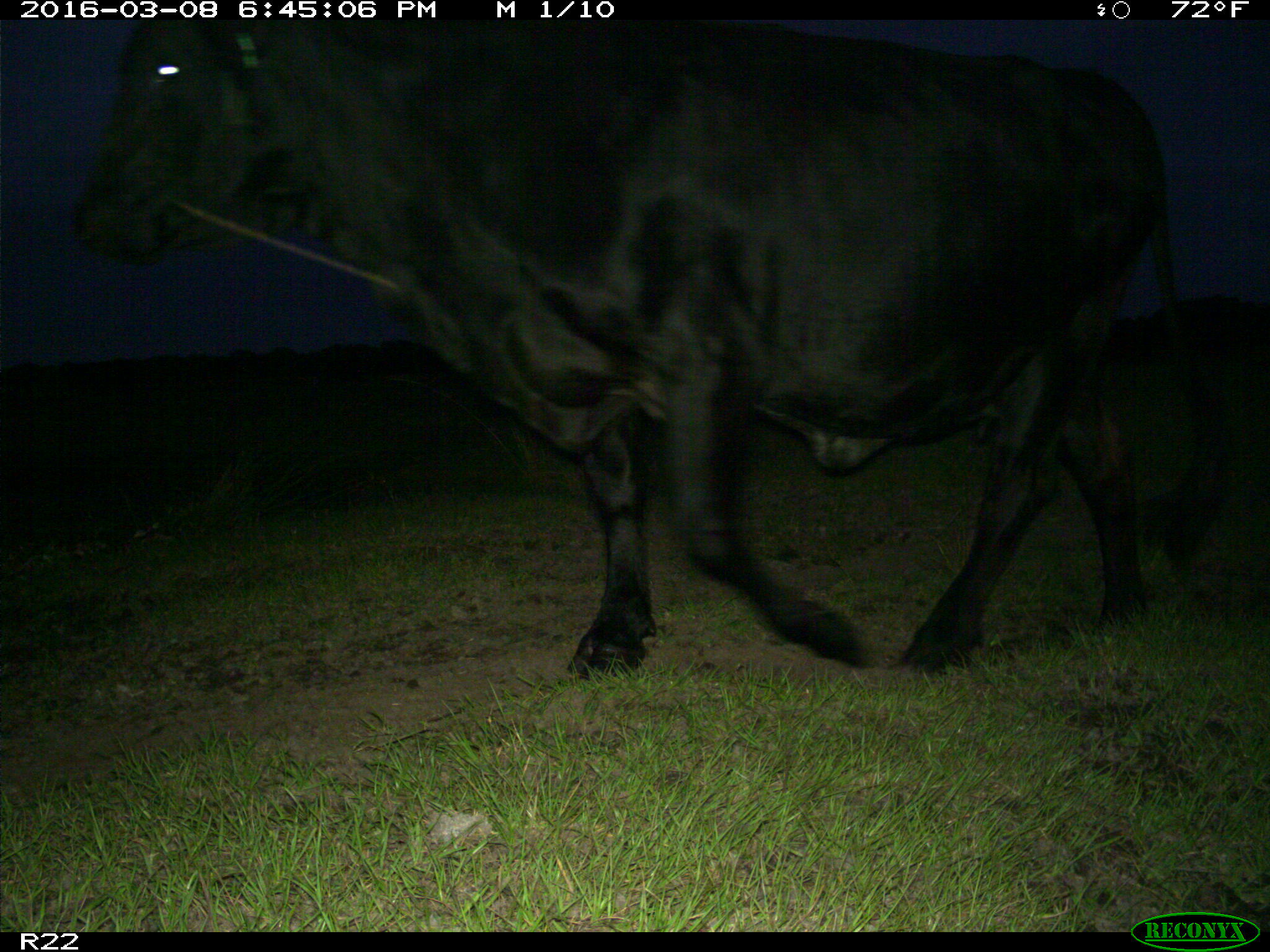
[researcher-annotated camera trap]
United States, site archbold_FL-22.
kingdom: Animalia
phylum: Chordata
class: Mammalia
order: Artiodactyla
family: Bovidae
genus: Bos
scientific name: Bos taurus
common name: domestic cow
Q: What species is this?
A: Bos taurus (domestic cow).